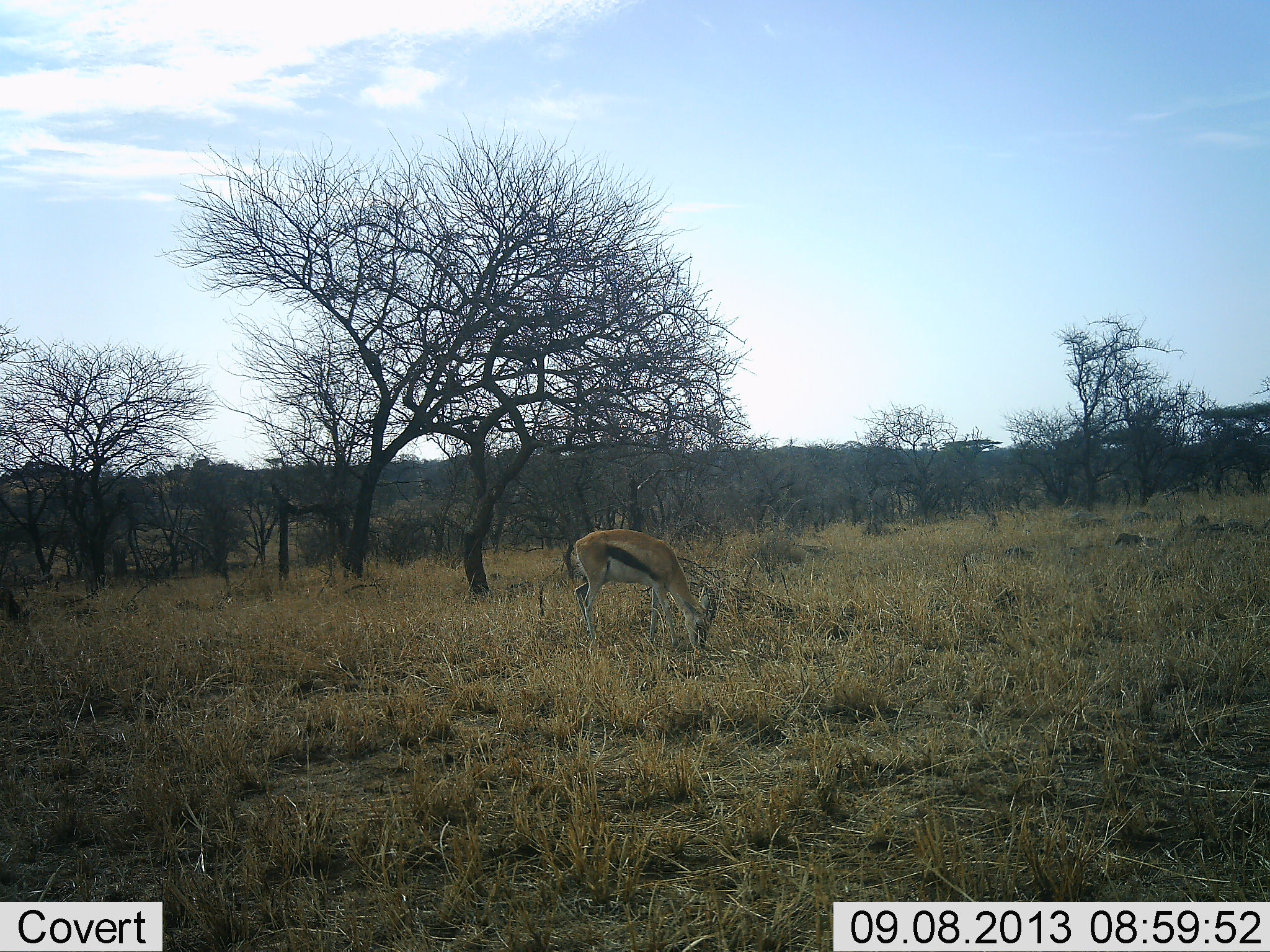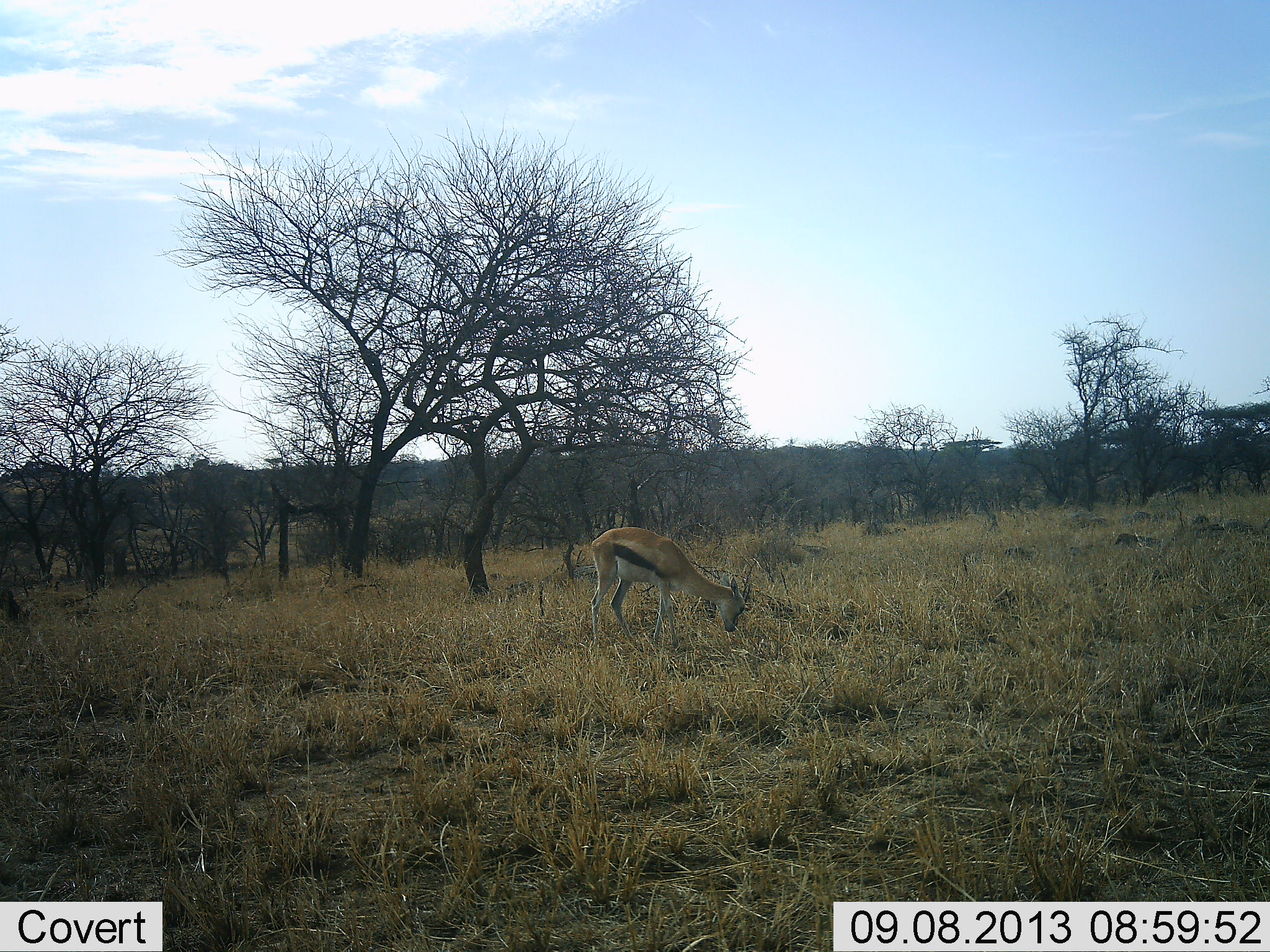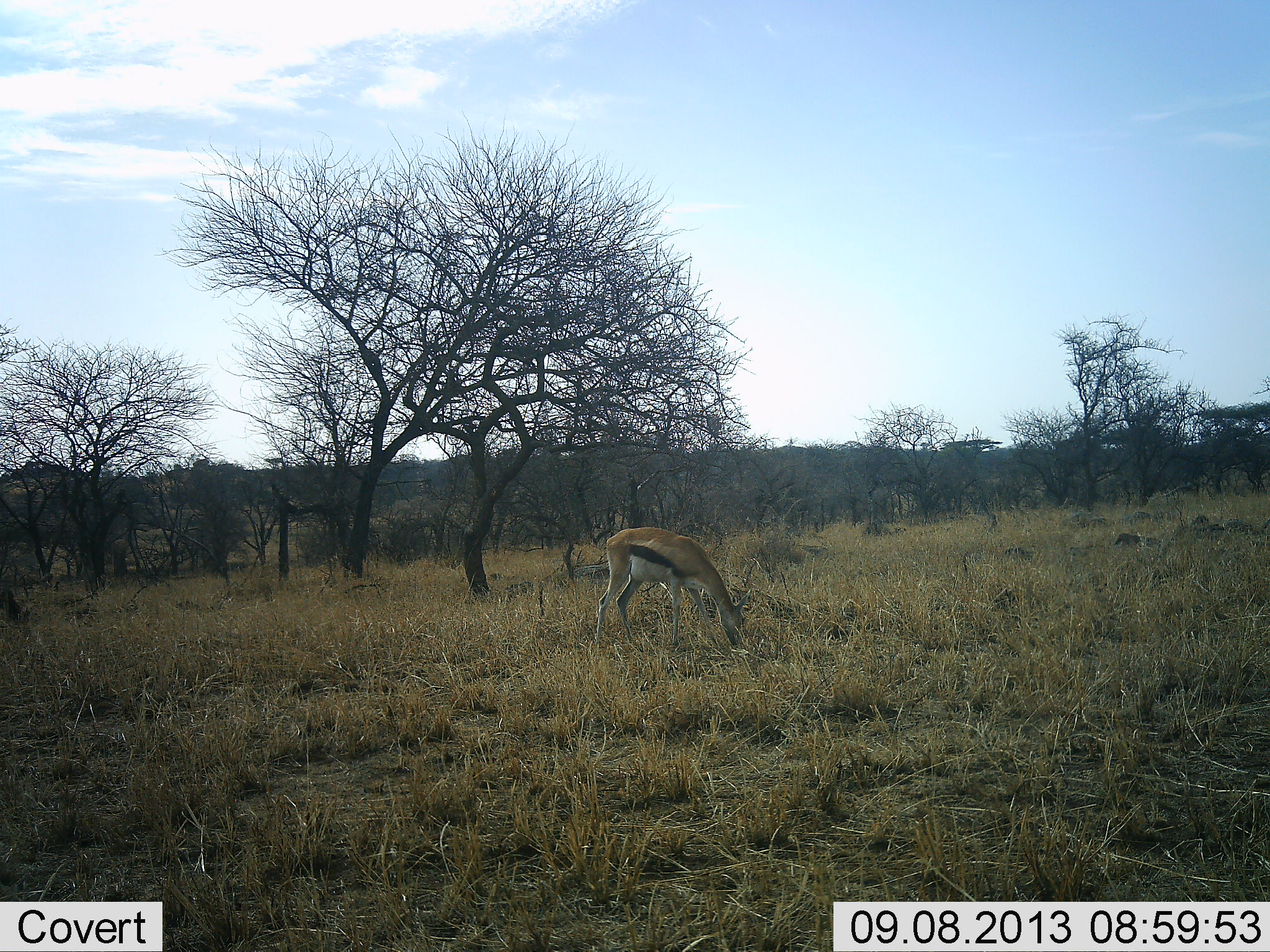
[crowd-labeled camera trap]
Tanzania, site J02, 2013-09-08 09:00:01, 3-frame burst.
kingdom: Animalia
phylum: Chordata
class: Mammalia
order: Artiodactyla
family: Bovidae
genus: Eudorcas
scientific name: Eudorcas thomsonii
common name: thomson's gazelle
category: gazellethomsons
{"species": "gazellethomsons (thomson's gazelle) (Eudorcas thomsonii)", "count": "1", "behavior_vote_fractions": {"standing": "23%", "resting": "0%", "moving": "12%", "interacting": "0%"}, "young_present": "0%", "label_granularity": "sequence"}